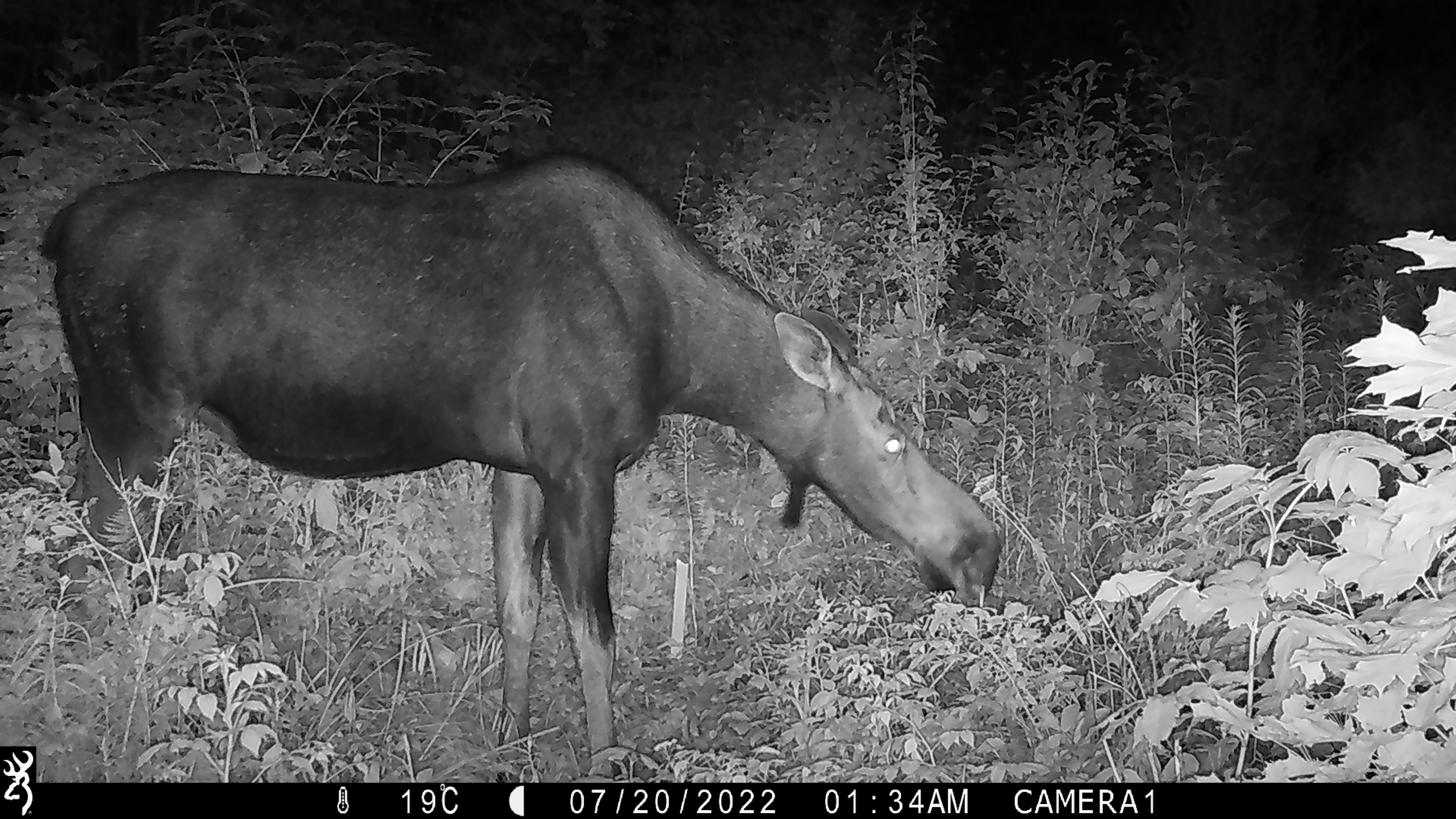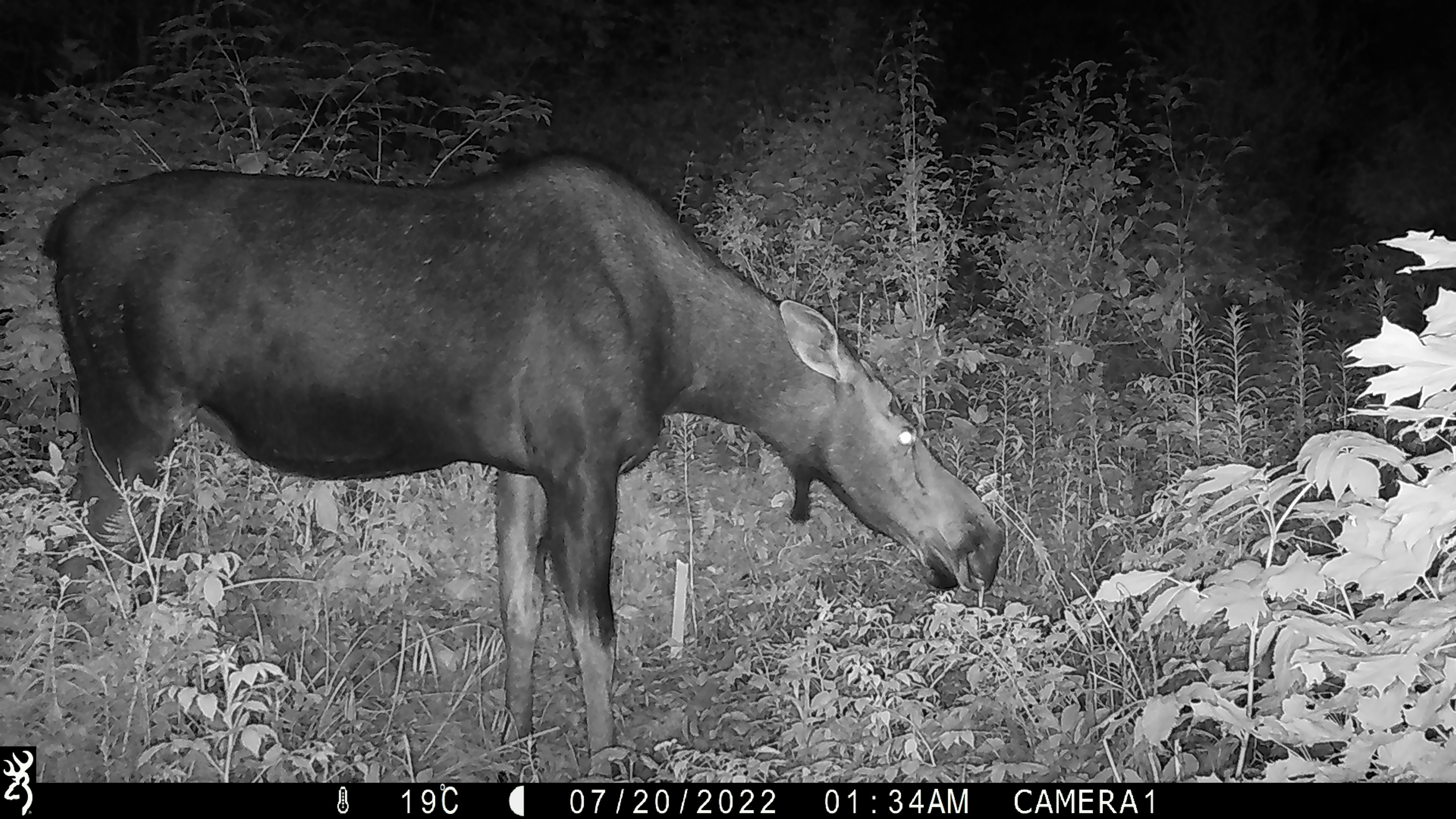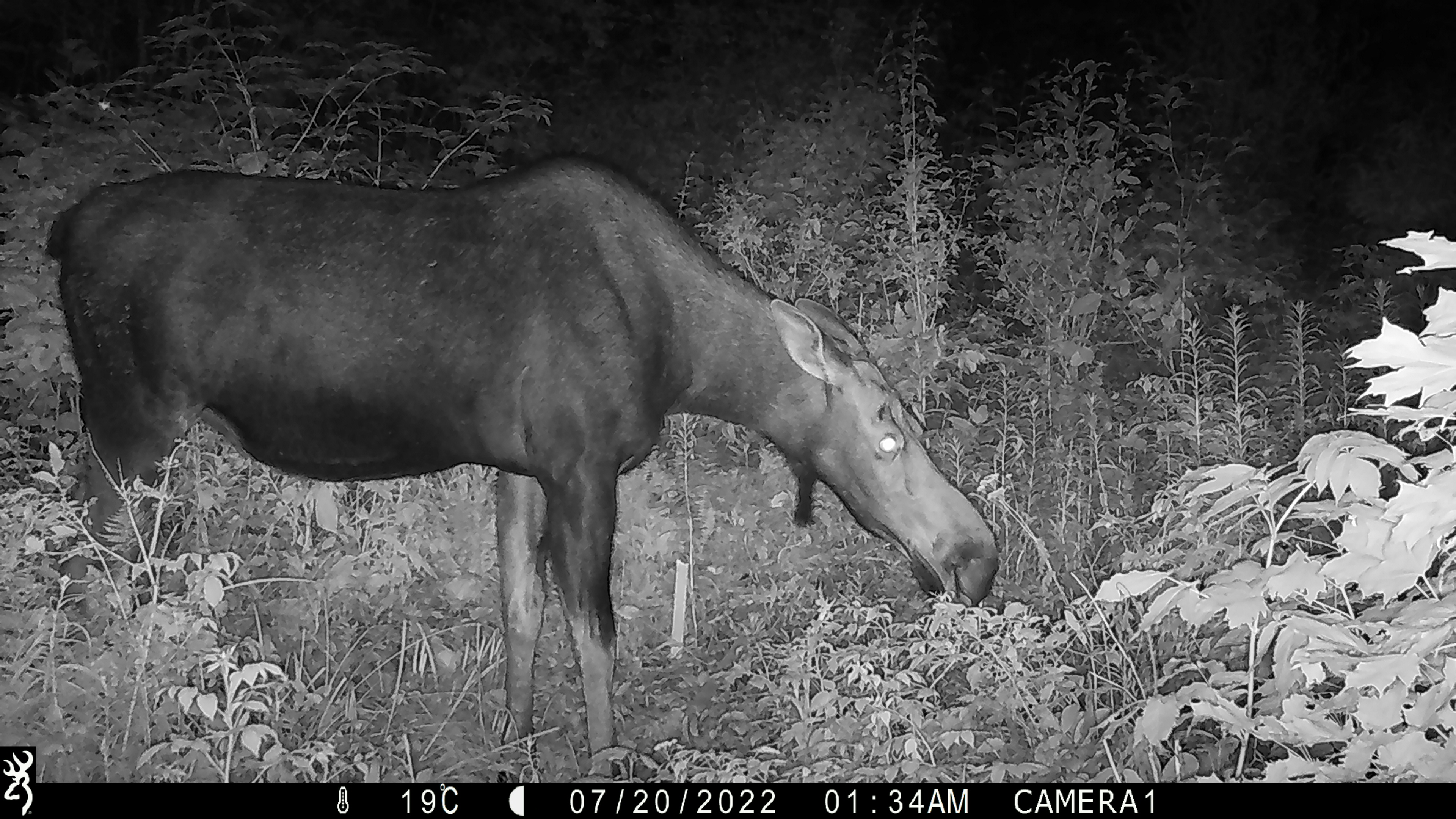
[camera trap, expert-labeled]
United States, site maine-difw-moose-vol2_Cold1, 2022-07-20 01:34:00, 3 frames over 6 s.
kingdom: Animalia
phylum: Chordata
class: Mammalia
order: Artiodactyla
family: Cervidae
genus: Alces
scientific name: Alces alces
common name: moose